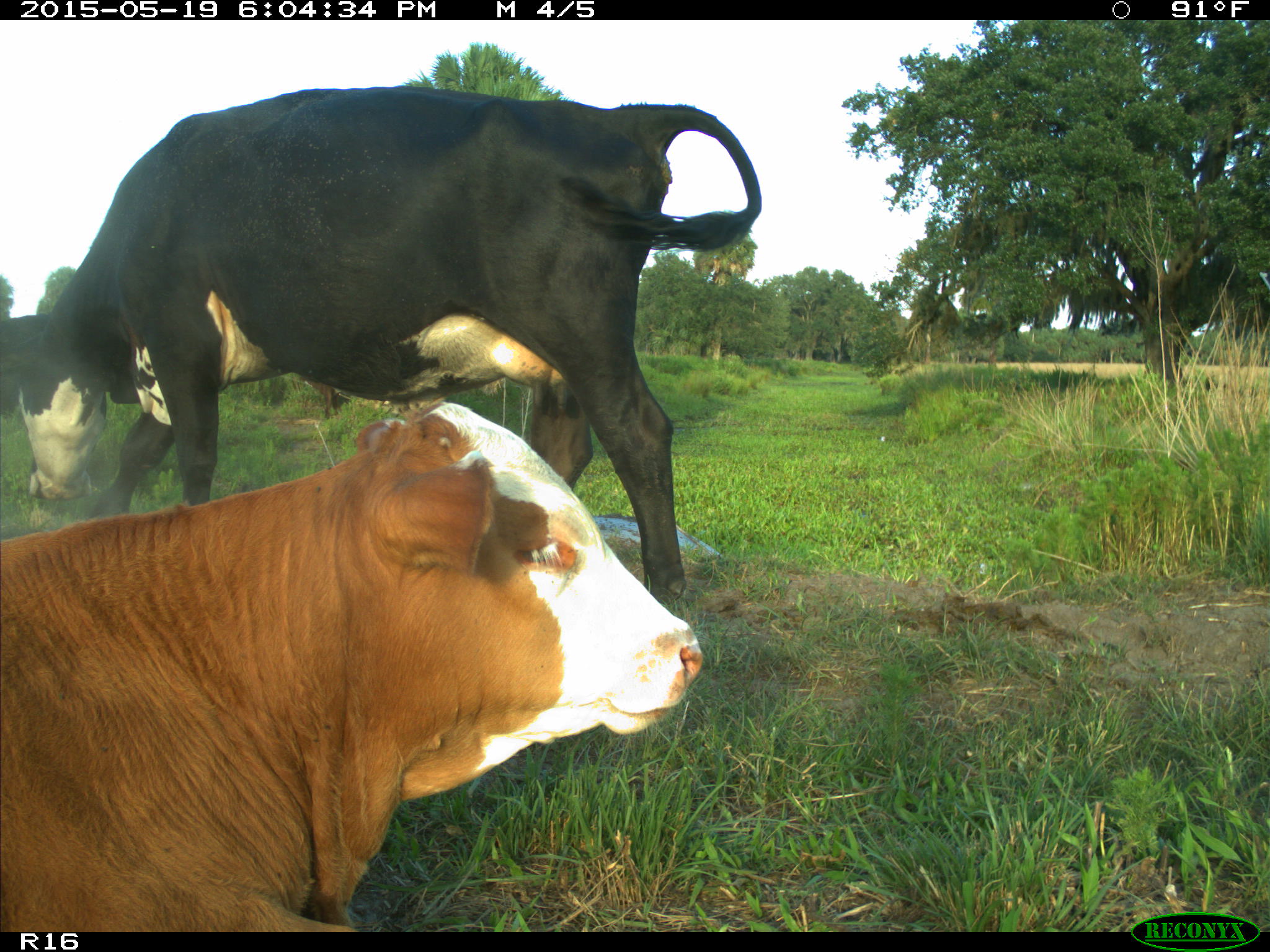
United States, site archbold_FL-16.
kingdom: Animalia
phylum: Chordata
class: Mammalia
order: Artiodactyla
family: Bovidae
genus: Bos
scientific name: Bos taurus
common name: domestic cow